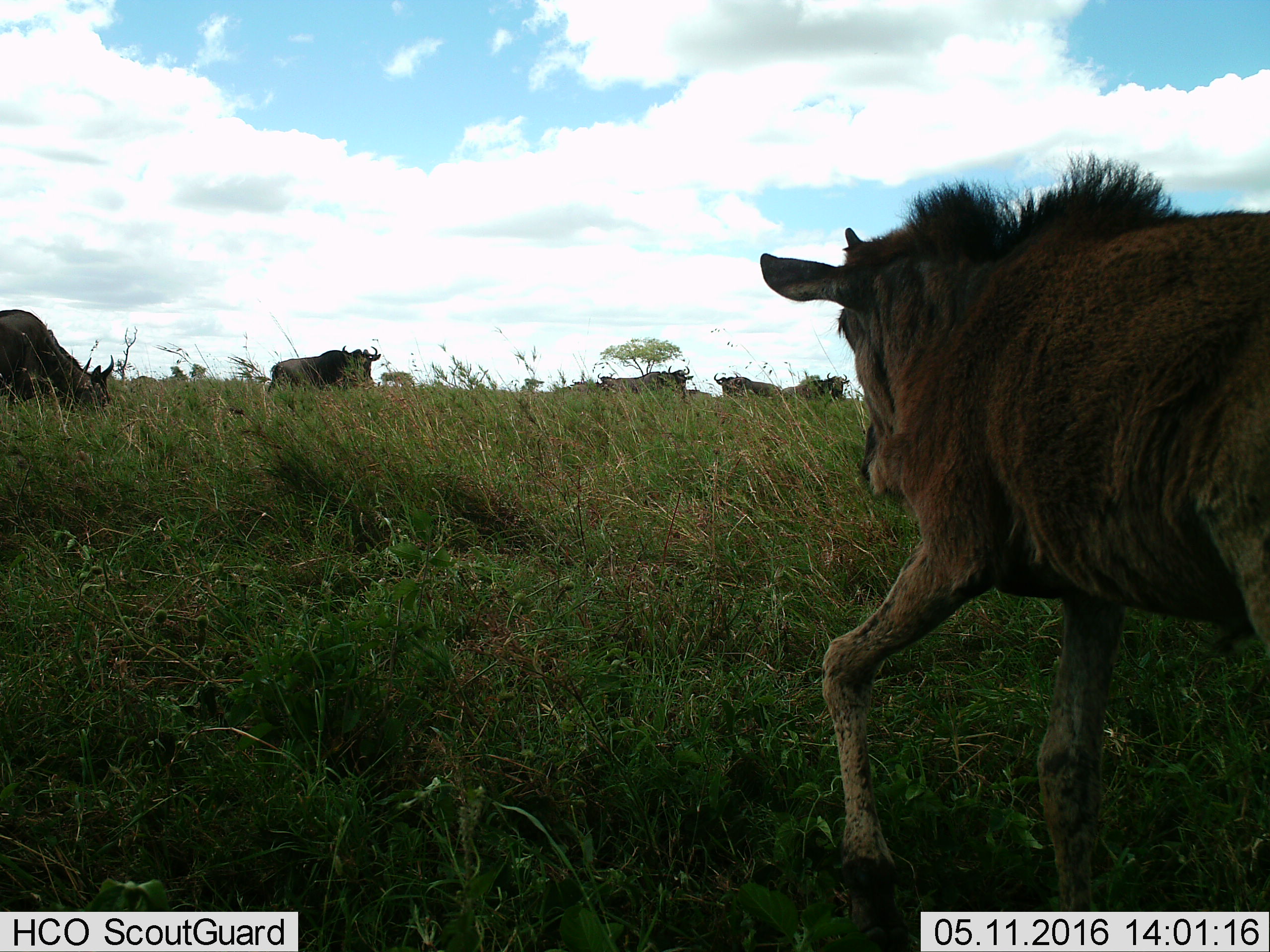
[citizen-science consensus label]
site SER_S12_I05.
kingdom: Animalia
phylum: Chordata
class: Mammalia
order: Artiodactyla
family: Bovidae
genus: Connochaetes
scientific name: Connochaetes taurinus taurinus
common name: blue wildebeest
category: wildebeestblue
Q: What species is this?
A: Wildebeestblue (blue wildebeest) (Connochaetes taurinus taurinus).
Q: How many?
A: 6.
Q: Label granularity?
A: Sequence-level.